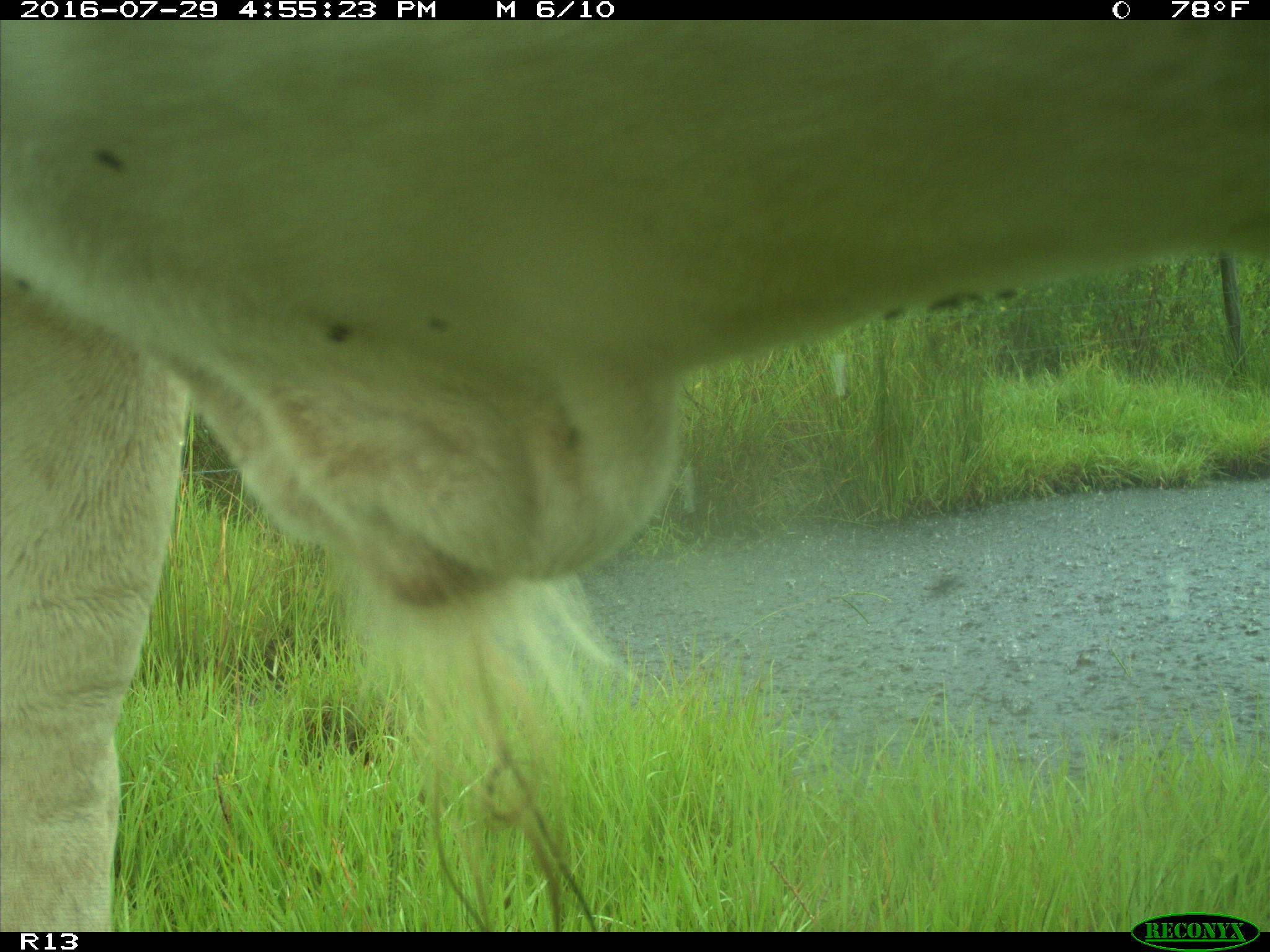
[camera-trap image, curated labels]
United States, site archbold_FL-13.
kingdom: Animalia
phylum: Chordata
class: Mammalia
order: Artiodactyla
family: Bovidae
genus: Bos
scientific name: Bos taurus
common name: domestic cow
Bos taurus (domestic cow).